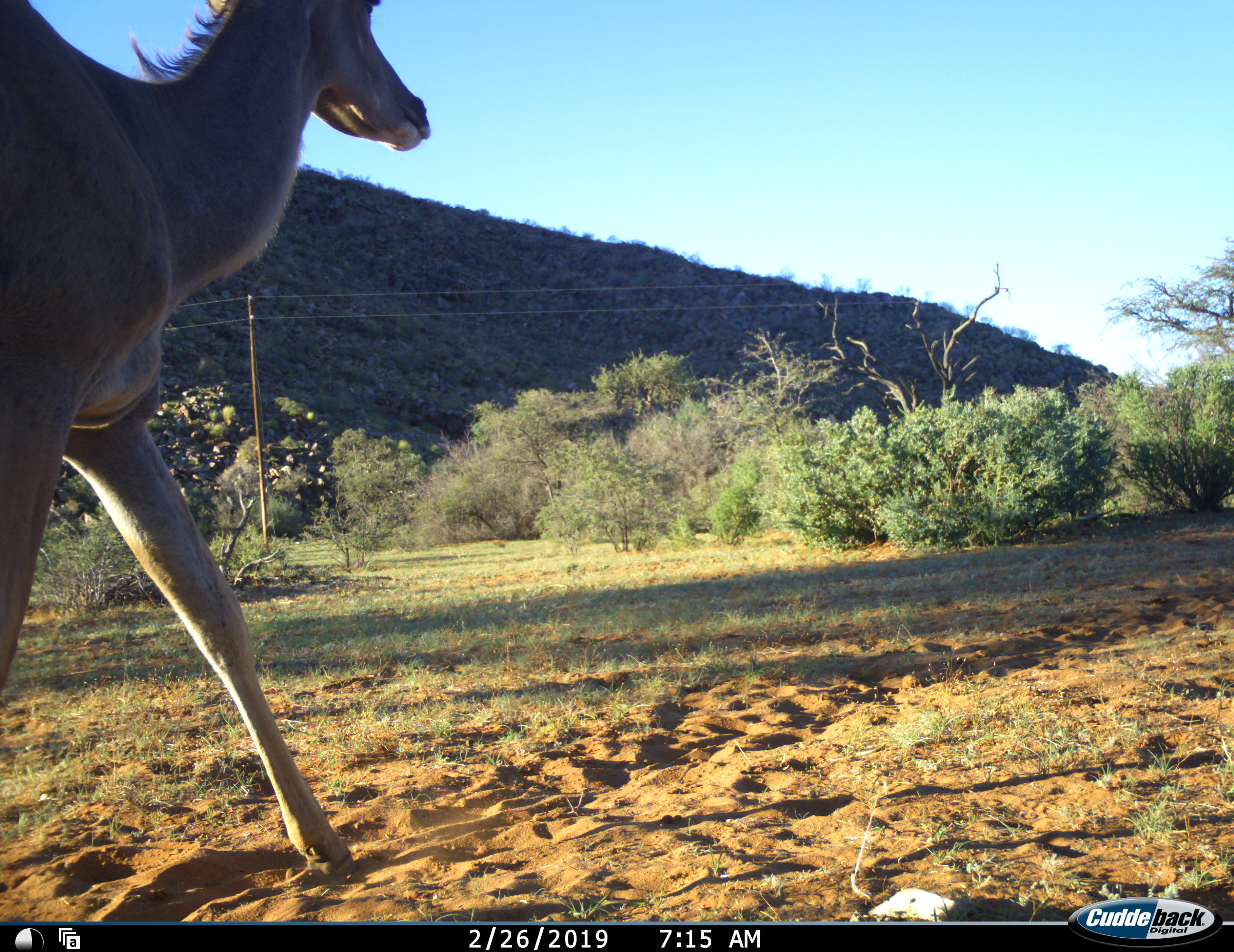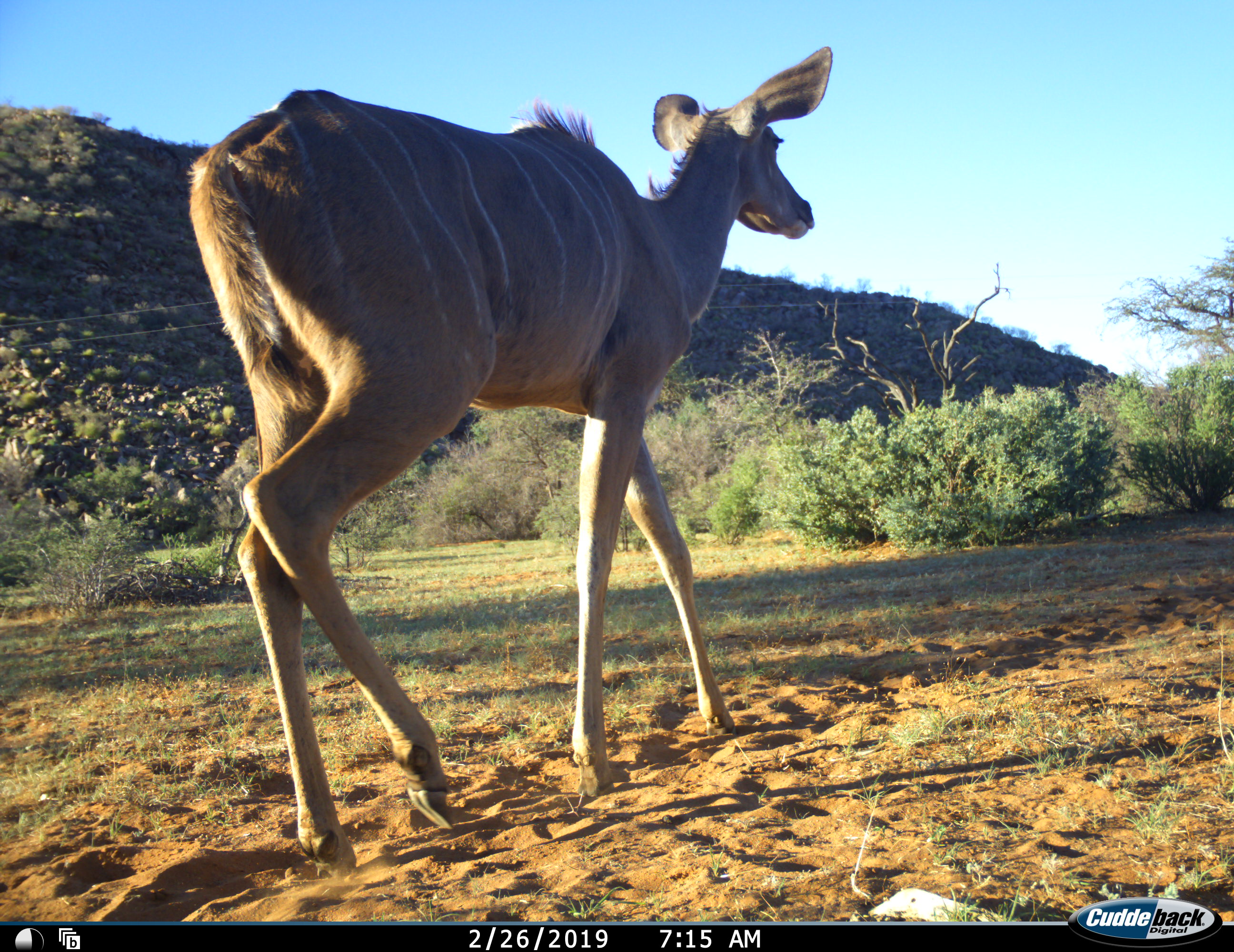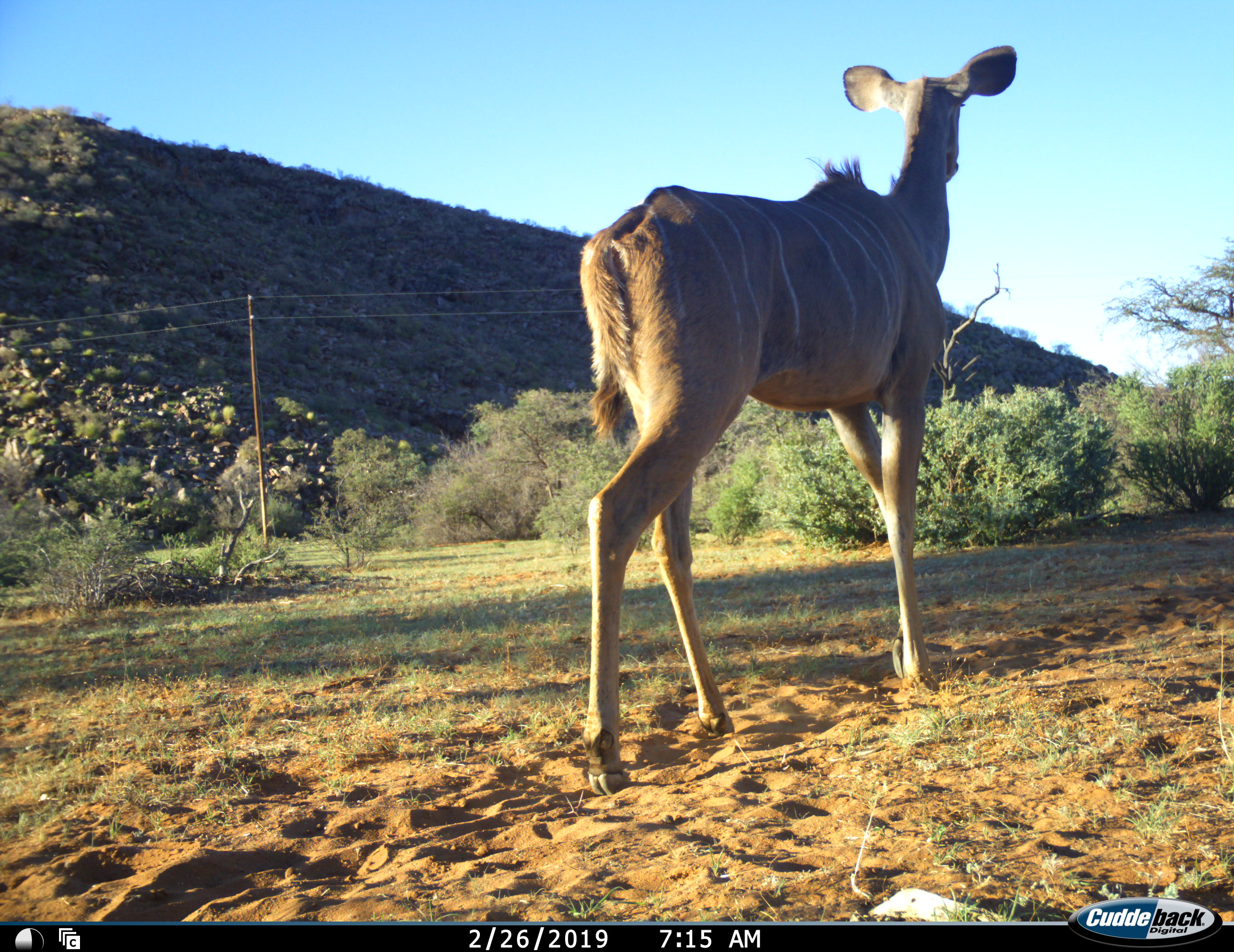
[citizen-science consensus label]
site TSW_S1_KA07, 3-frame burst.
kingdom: Animalia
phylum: Chordata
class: Mammalia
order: Artiodactyla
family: Bovidae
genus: Tragelaphus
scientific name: Tragelaphus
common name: kudu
Kudu (Tragelaphus), count 1. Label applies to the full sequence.